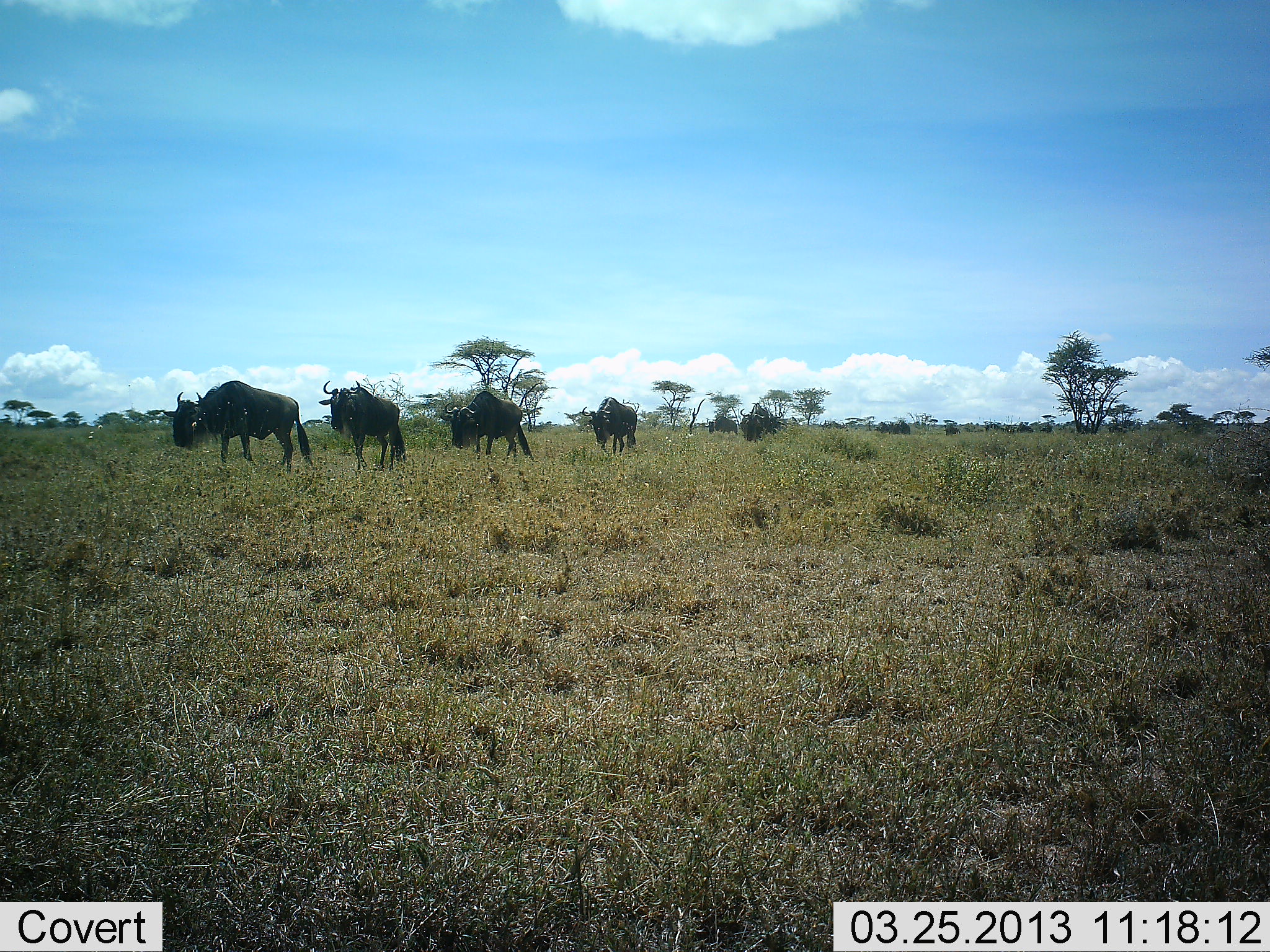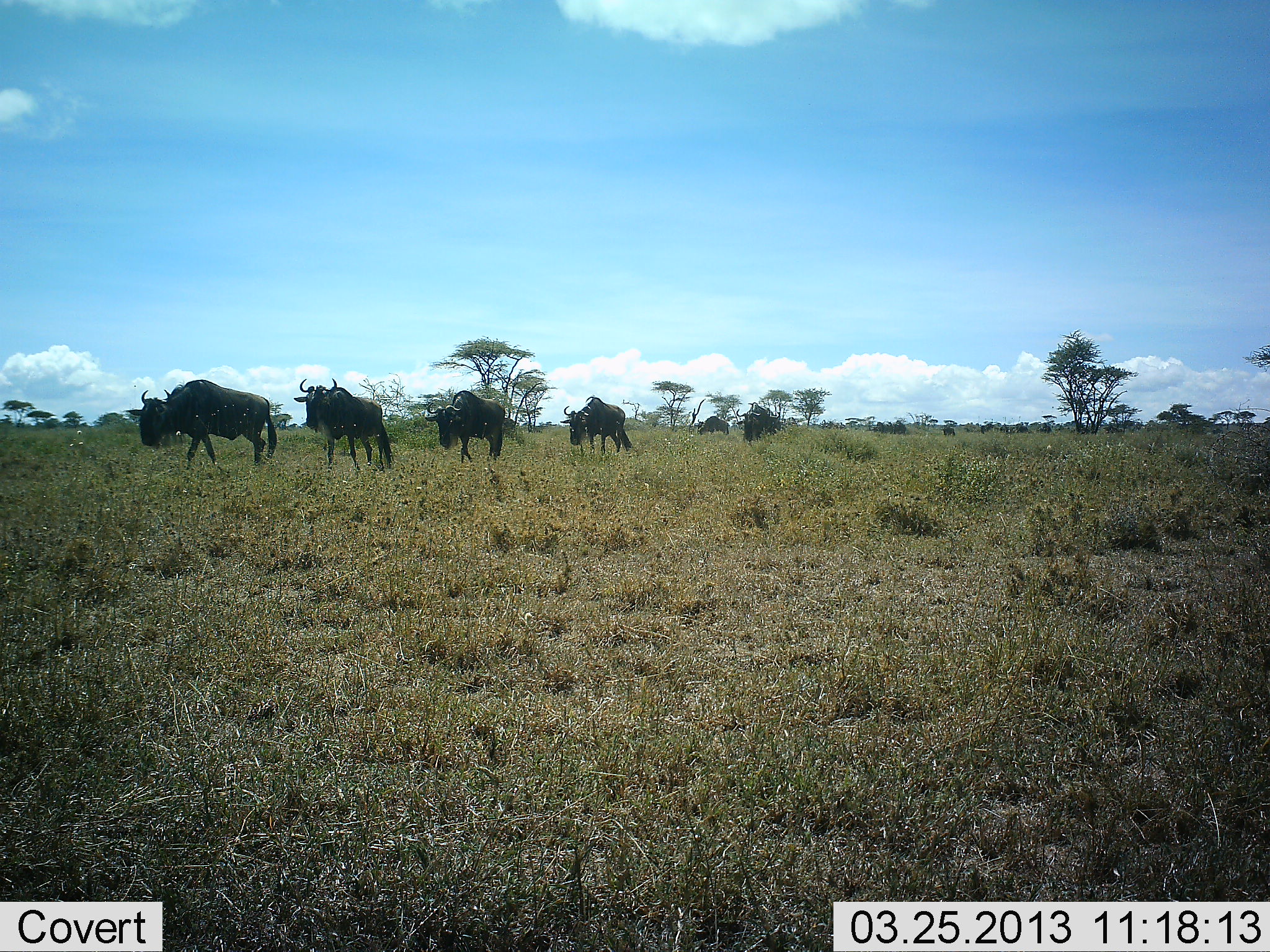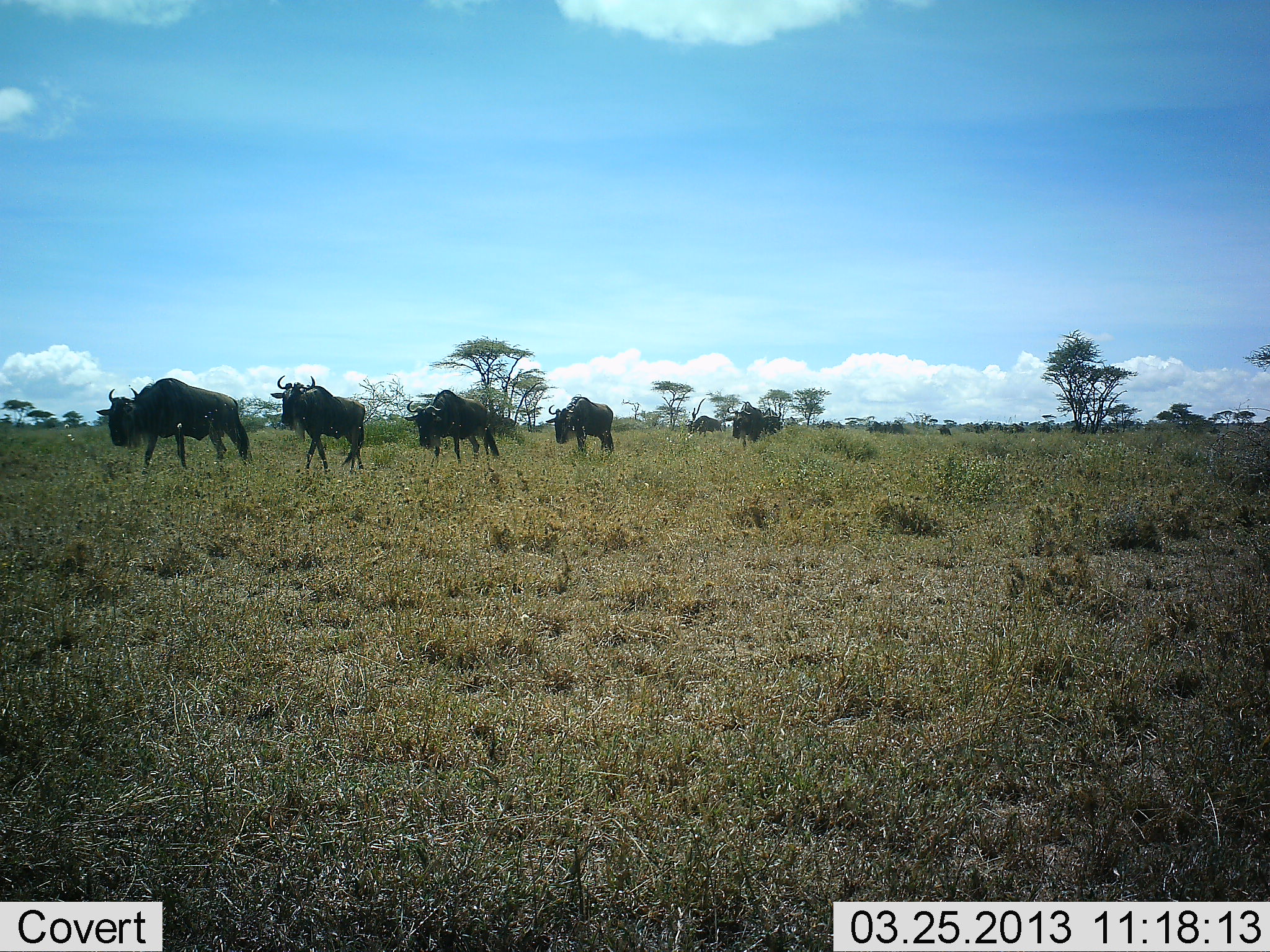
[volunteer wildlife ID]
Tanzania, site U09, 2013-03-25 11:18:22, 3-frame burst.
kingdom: Animalia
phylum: Chordata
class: Mammalia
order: Artiodactyla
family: Bovidae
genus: Connochaetes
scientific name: Connochaetes taurinus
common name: blue wildebeest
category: wildebeest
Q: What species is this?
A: Wildebeest (blue wildebeest) (Connochaetes taurinus).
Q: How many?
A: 11-50.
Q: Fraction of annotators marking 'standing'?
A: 0%.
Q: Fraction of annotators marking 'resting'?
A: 0%.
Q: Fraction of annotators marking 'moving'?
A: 100%.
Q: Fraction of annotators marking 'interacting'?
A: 0%.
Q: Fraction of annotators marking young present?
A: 0%.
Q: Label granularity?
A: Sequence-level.